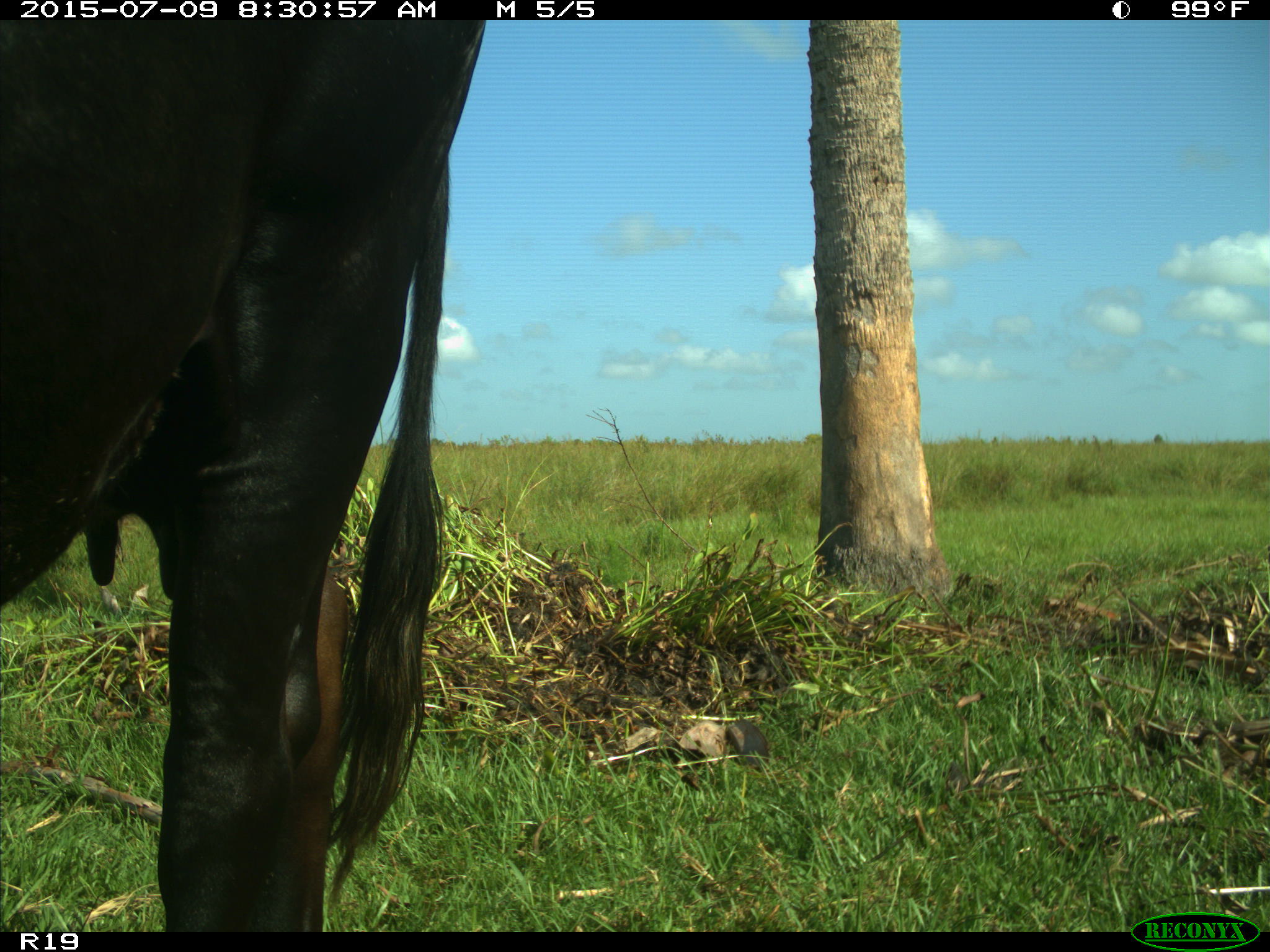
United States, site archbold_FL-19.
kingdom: Animalia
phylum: Chordata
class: Mammalia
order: Artiodactyla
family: Bovidae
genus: Bos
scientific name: Bos taurus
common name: domestic cow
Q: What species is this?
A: Bos taurus (domestic cow).